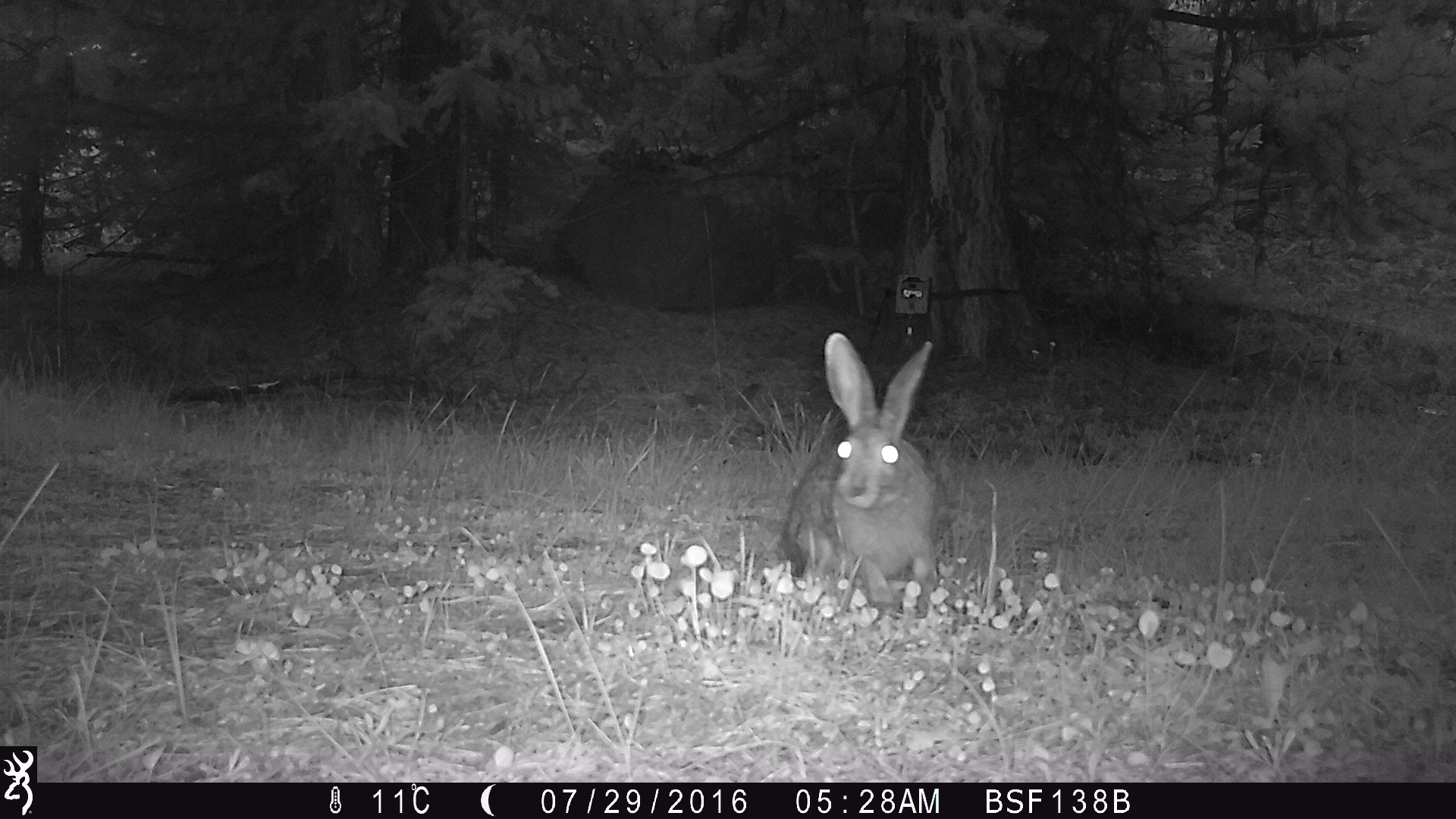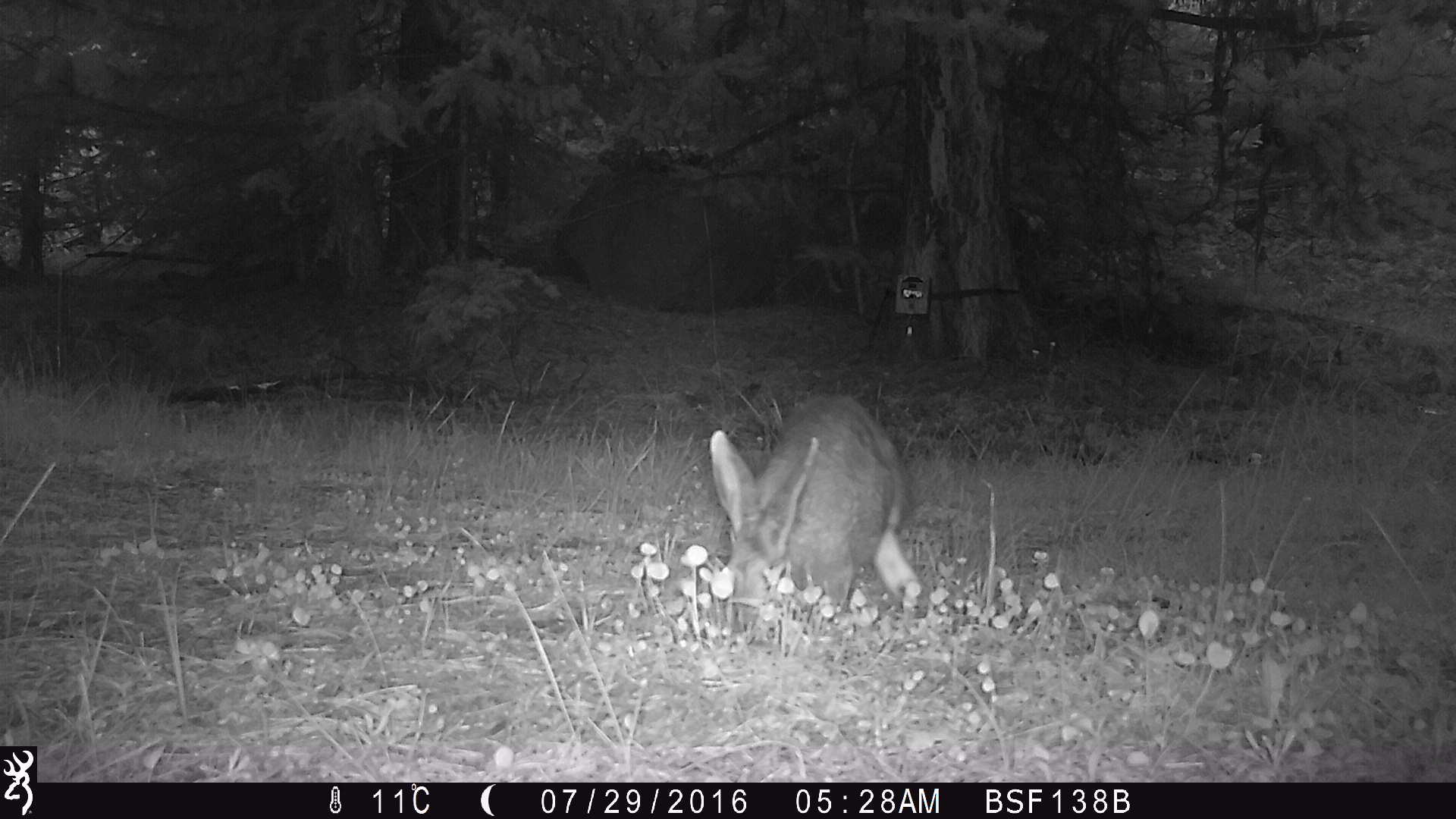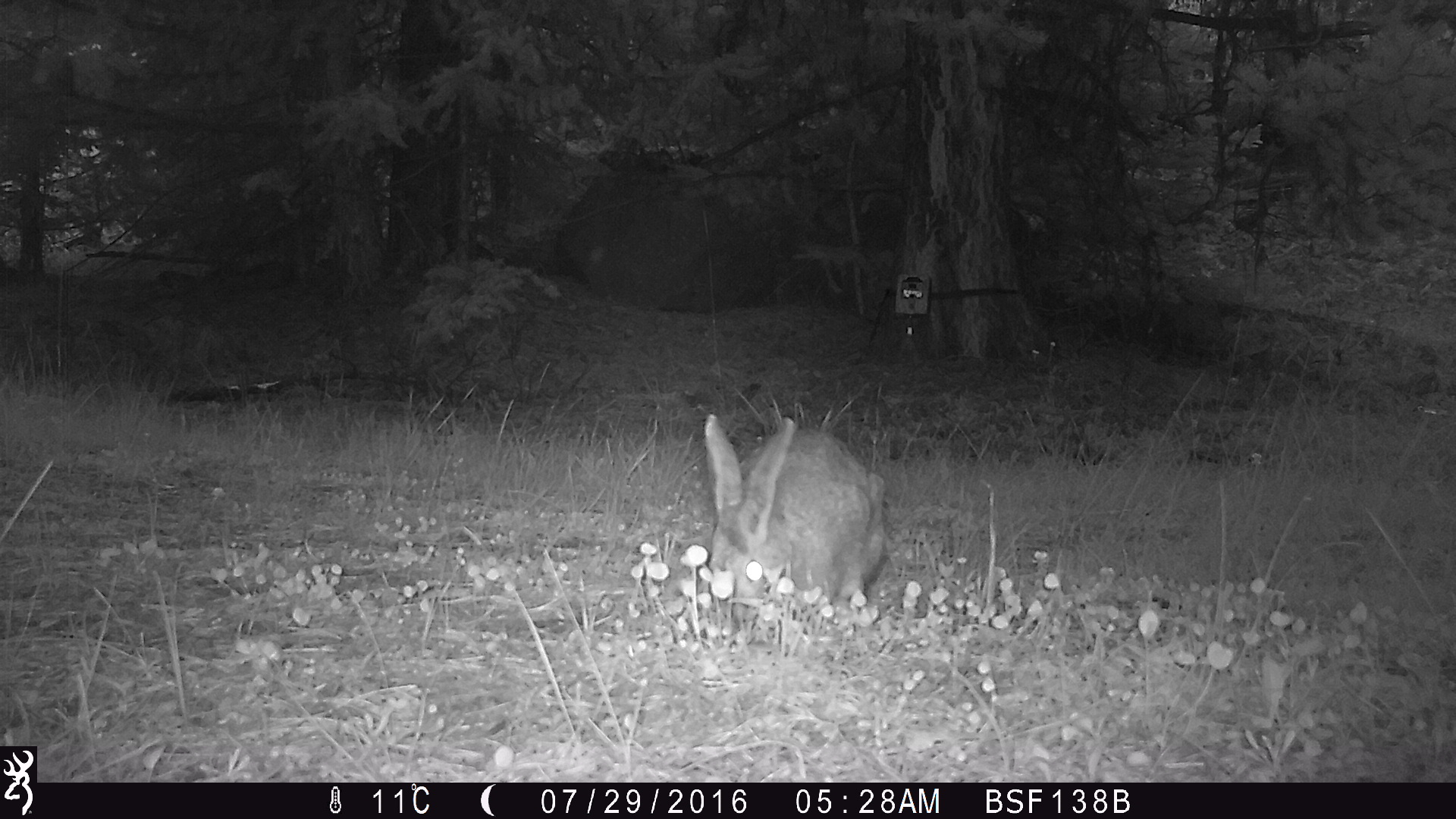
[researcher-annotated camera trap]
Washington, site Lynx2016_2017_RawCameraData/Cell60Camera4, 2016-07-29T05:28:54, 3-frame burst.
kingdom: Animalia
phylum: Chordata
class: Mammalia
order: Lagomorpha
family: Leporidae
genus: Lepus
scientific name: Lepus americanus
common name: snowshoe hare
Lepus americanus (snowshoe hare). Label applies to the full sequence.